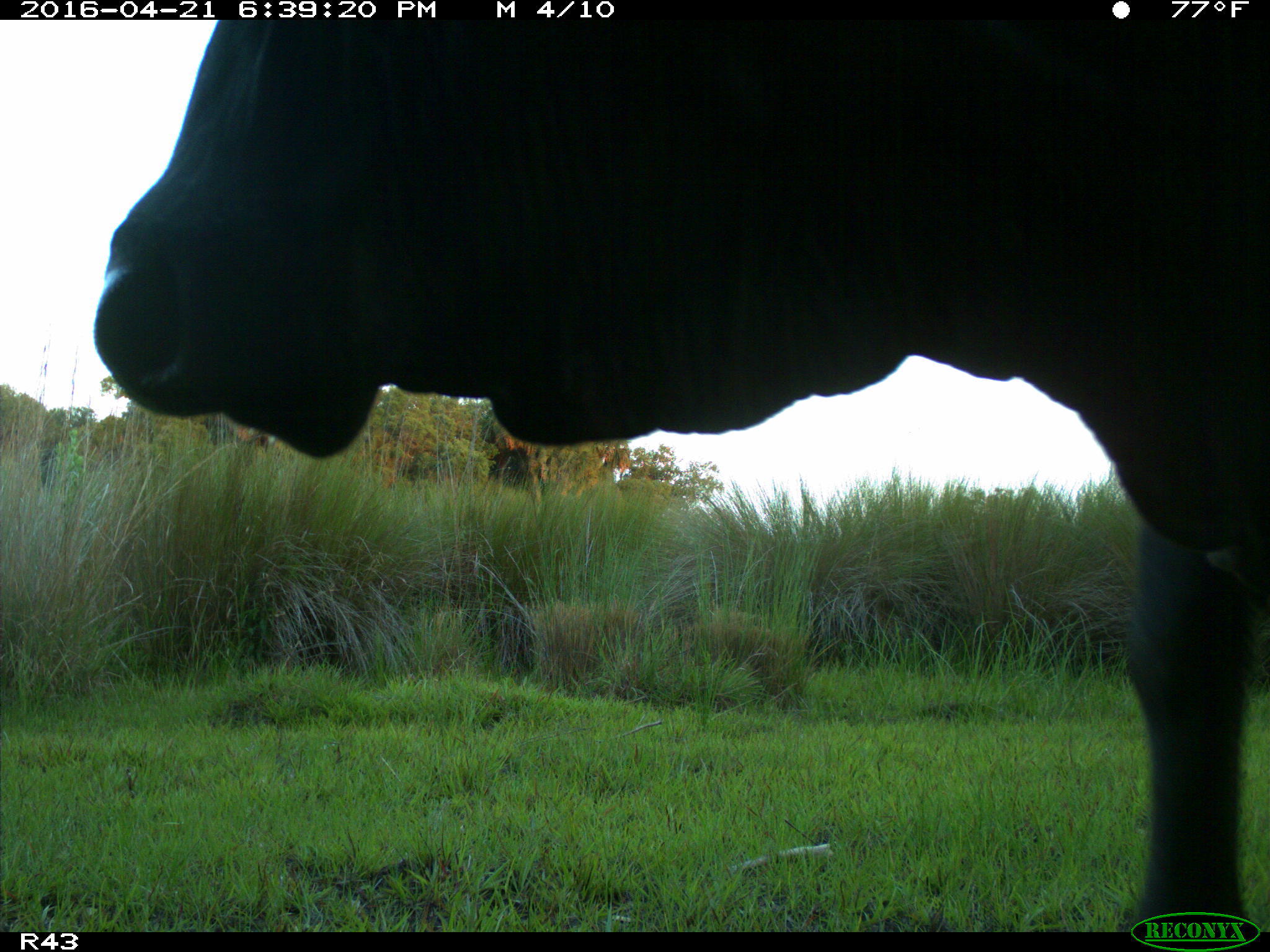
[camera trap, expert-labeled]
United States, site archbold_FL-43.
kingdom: Animalia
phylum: Chordata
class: Mammalia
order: Artiodactyla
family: Bovidae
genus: Bos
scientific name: Bos taurus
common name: domestic cow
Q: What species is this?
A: Bos taurus (domestic cow).